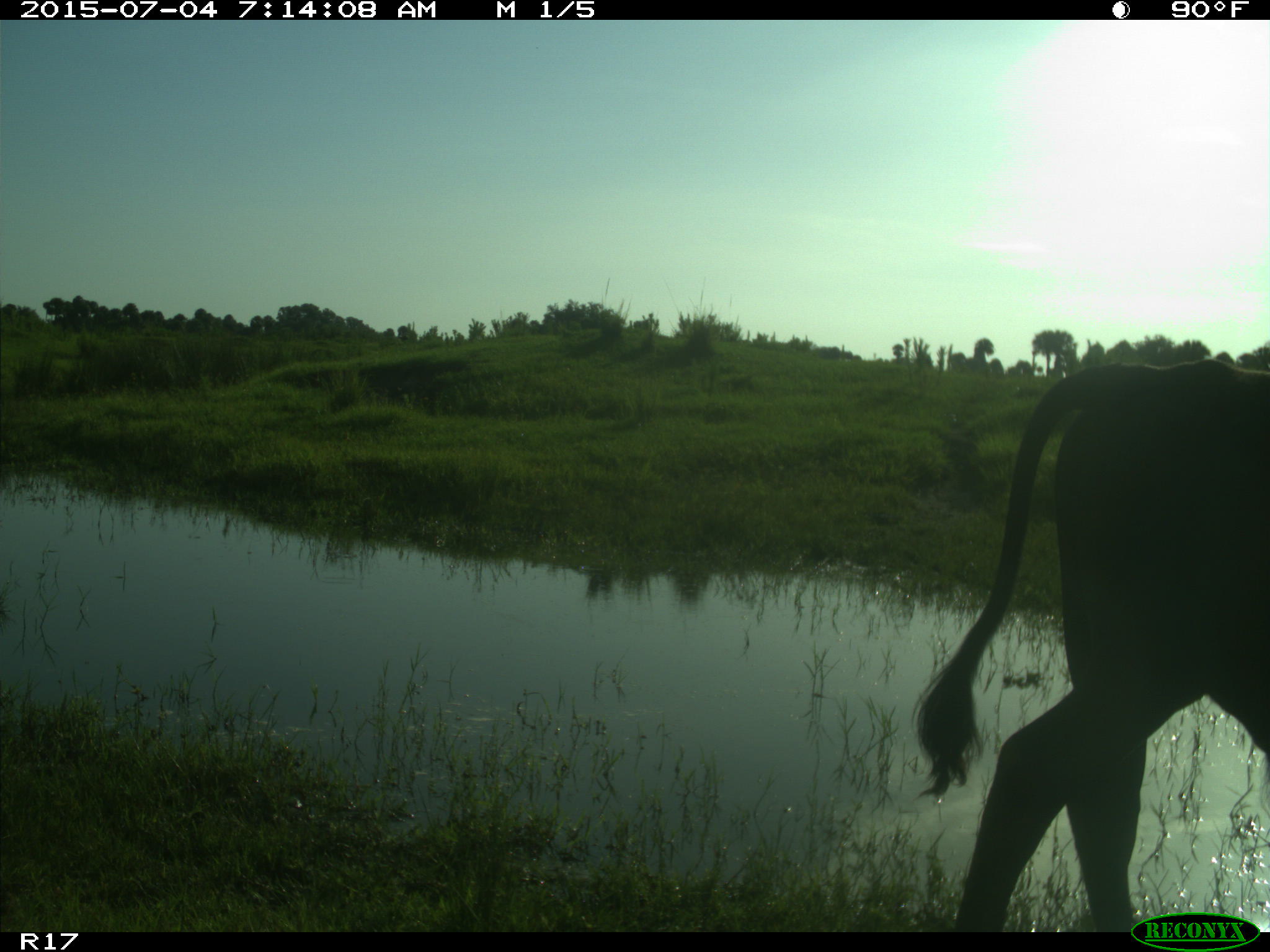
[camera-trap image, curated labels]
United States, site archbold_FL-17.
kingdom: Animalia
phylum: Chordata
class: Mammalia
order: Artiodactyla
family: Bovidae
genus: Bos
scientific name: Bos taurus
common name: domestic cow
Bos taurus (domestic cow).